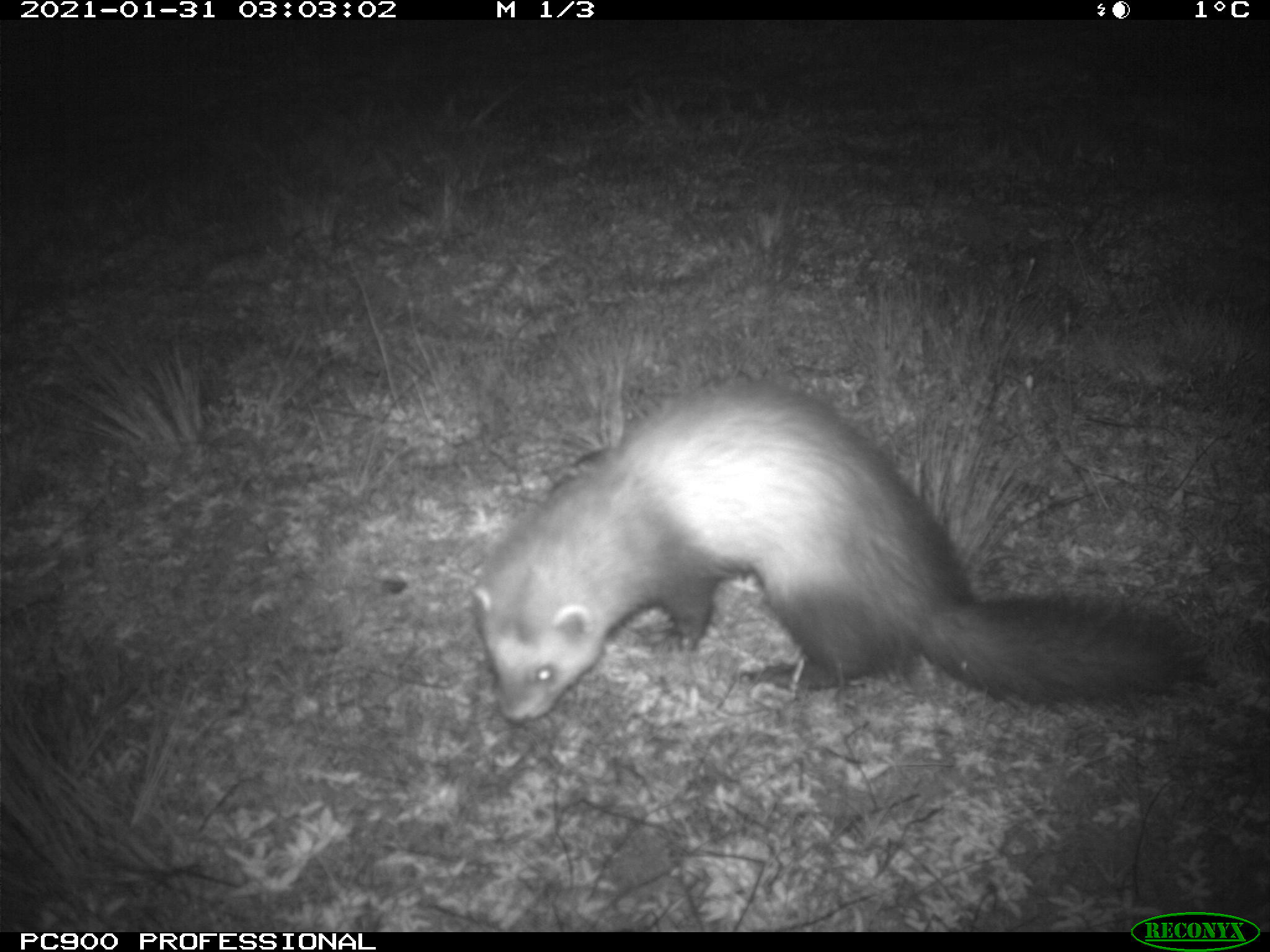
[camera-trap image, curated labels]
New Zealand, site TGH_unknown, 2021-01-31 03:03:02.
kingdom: Animalia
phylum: Chordata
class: Mammalia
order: Carnivora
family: Mustelidae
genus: Mustela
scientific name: Mustela furo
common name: ferret